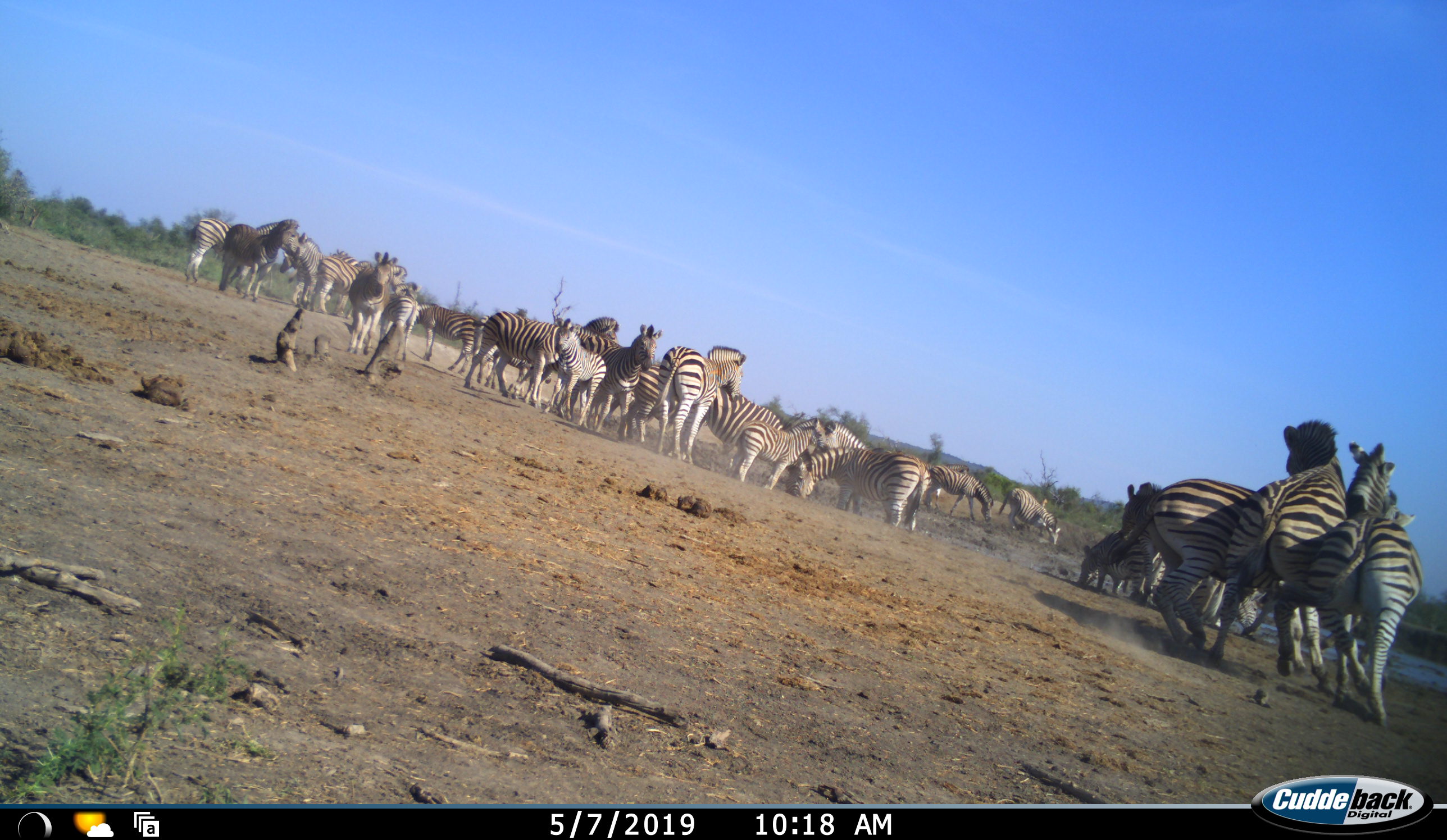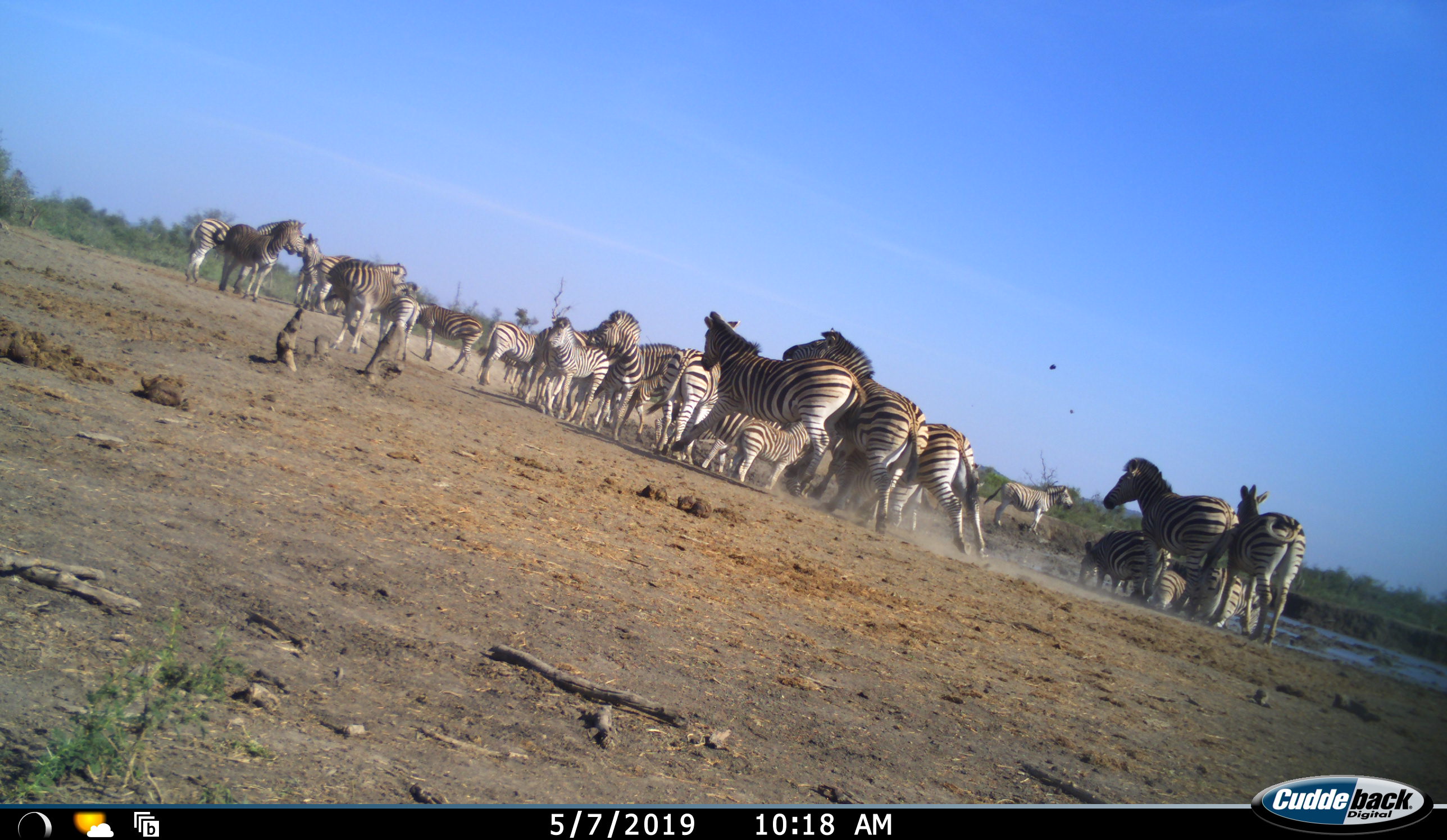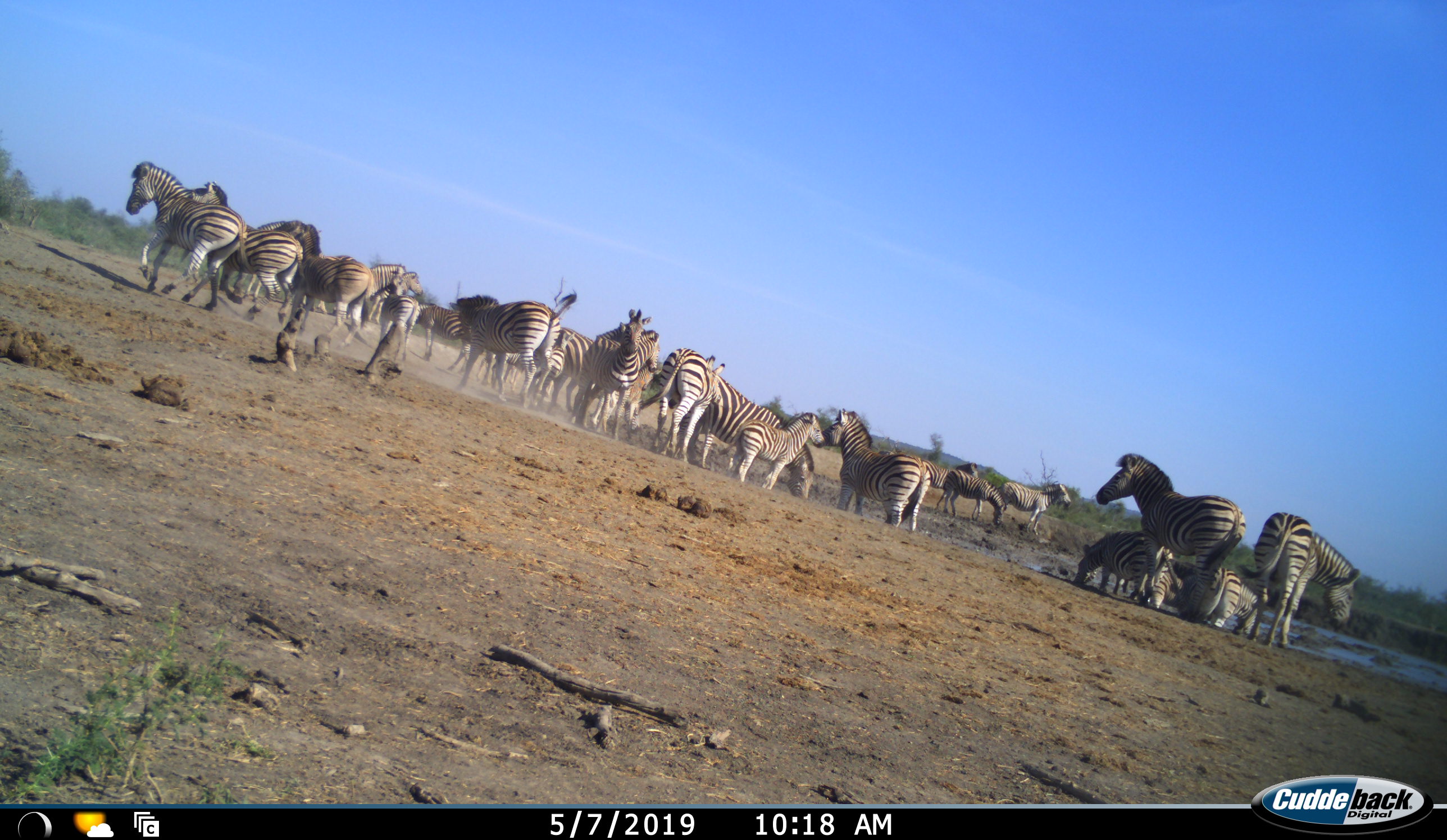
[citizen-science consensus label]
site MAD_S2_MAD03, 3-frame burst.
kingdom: Animalia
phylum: Chordata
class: Mammalia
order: Perissodactyla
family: Equidae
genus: Equus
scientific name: Equus quagga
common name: plains zebra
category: zebraplains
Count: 11-50.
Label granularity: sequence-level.